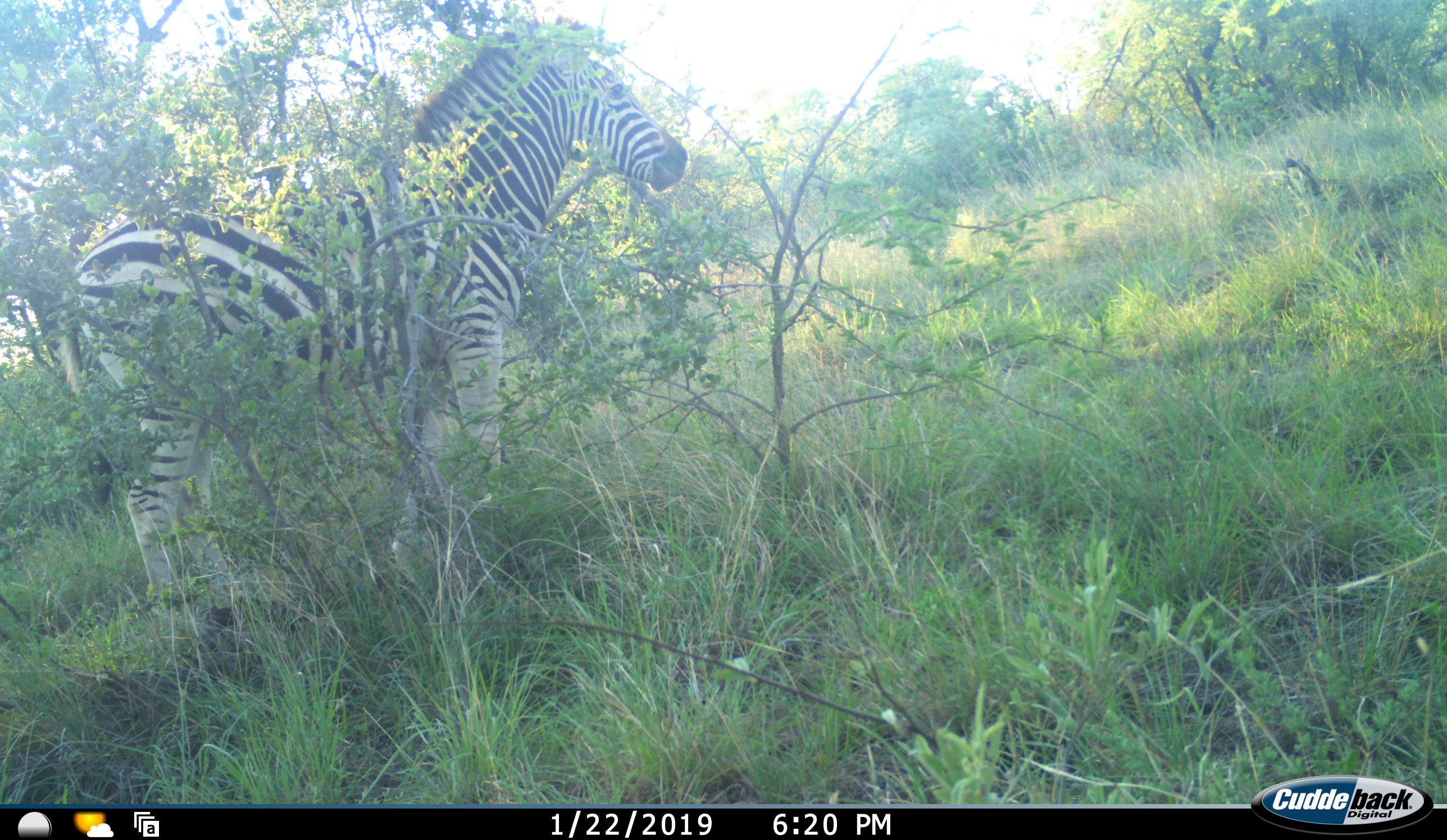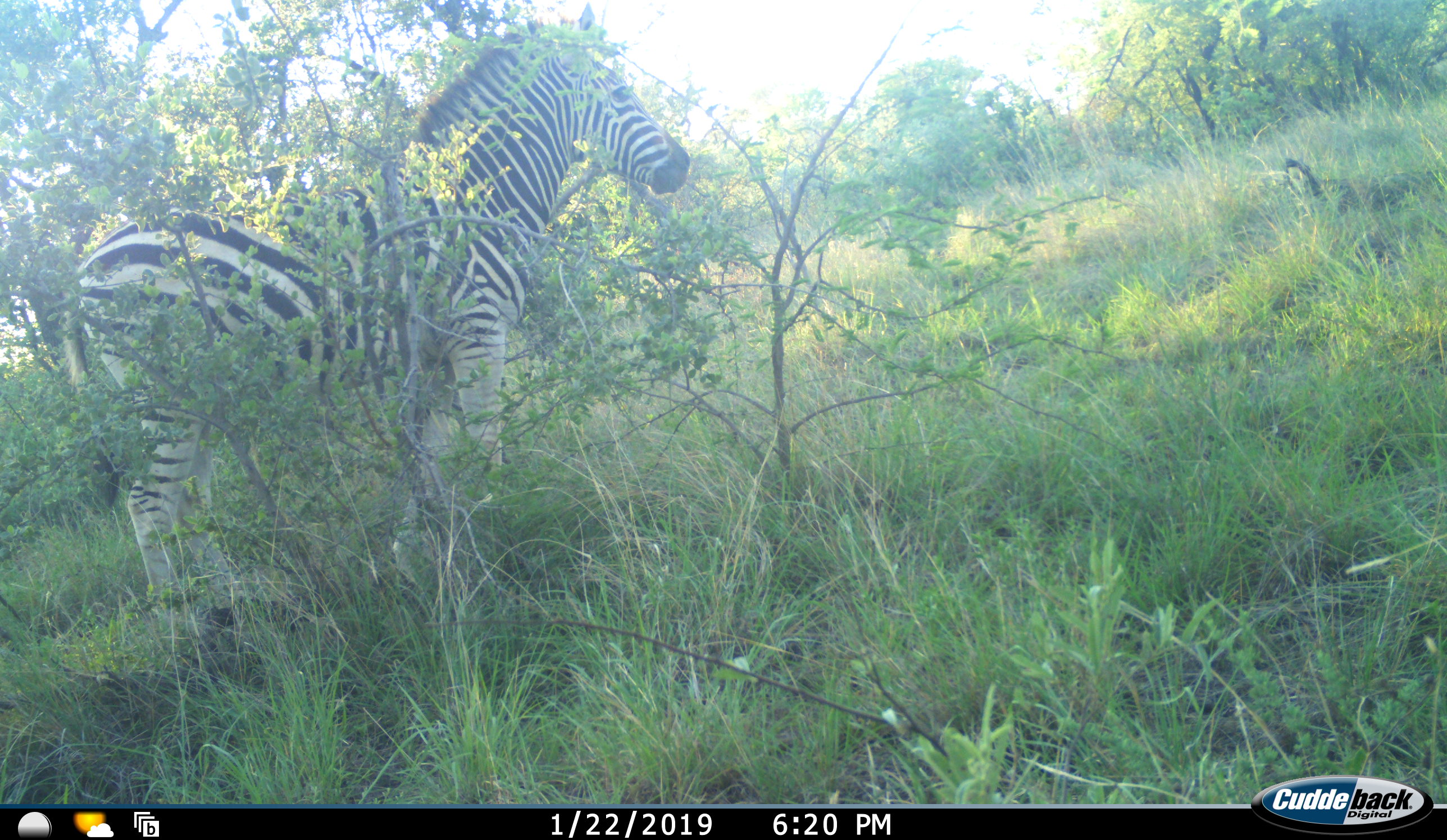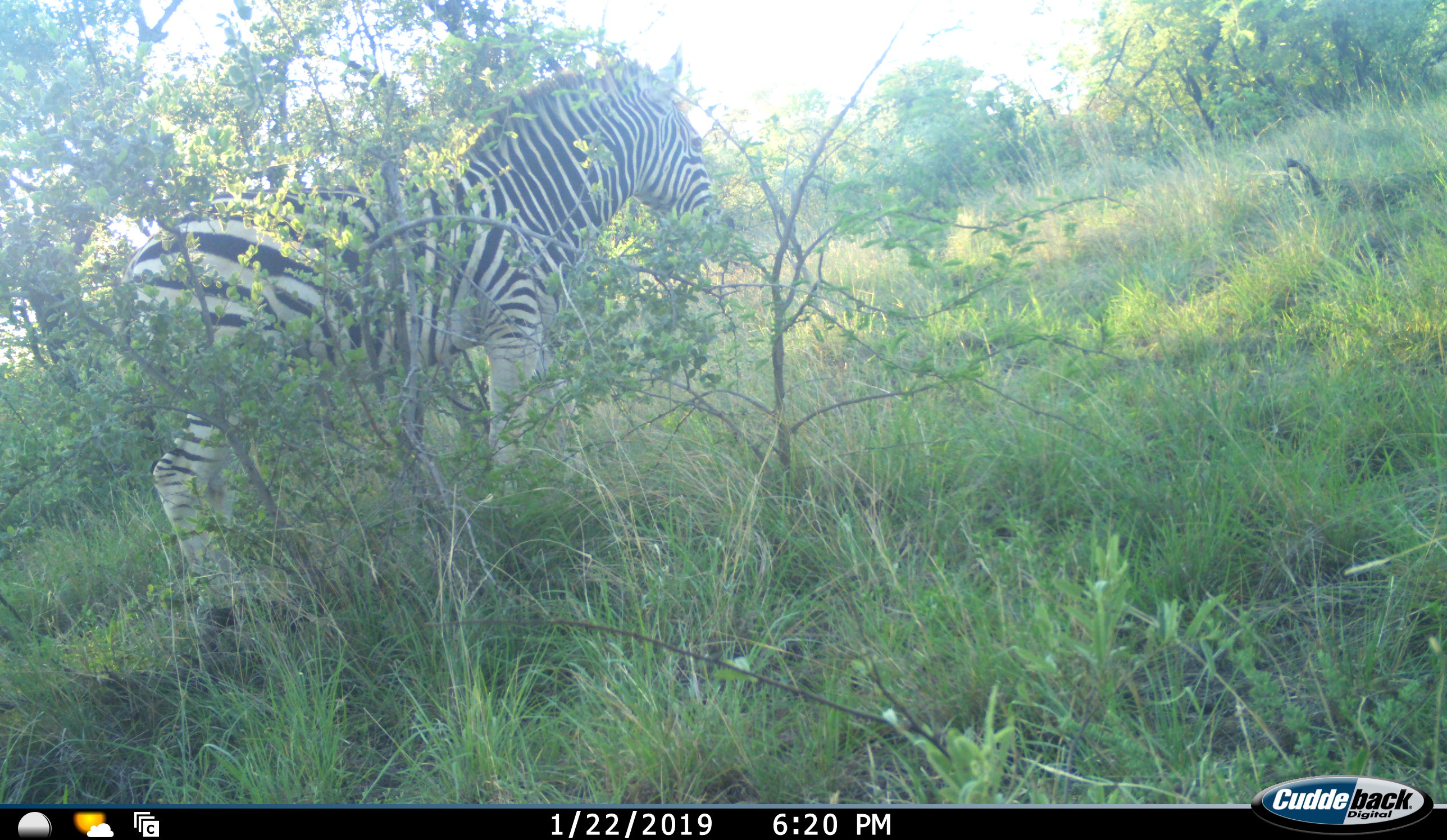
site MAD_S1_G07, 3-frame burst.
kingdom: Animalia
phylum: Chordata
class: Mammalia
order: Perissodactyla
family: Equidae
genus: Equus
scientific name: Equus quagga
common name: plains zebra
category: zebraplains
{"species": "zebraplains (plains zebra) (Equus quagga)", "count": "1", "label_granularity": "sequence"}